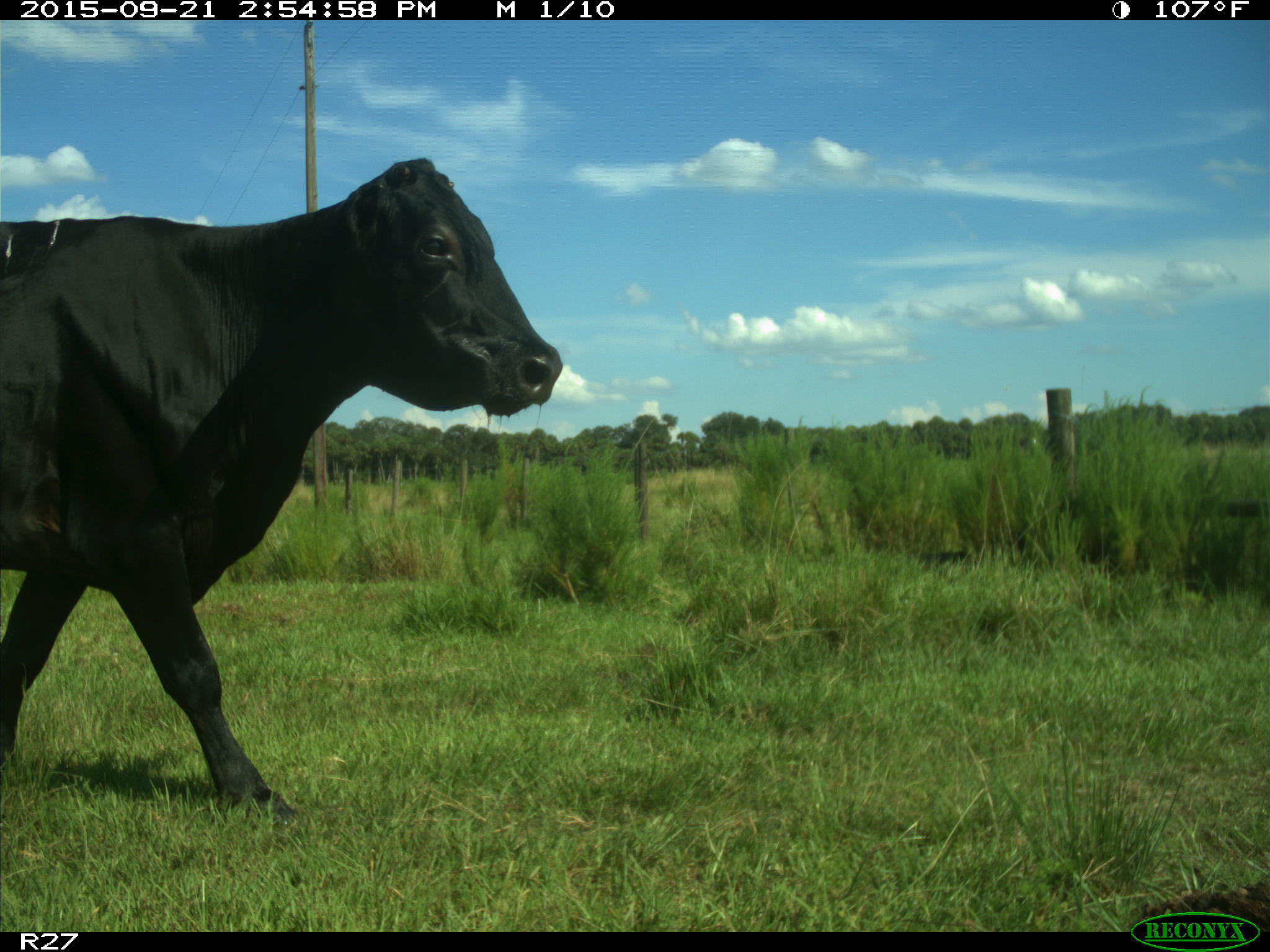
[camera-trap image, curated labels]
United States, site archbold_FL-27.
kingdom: Animalia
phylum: Chordata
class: Mammalia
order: Artiodactyla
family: Bovidae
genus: Bos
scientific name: Bos taurus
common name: domestic cow